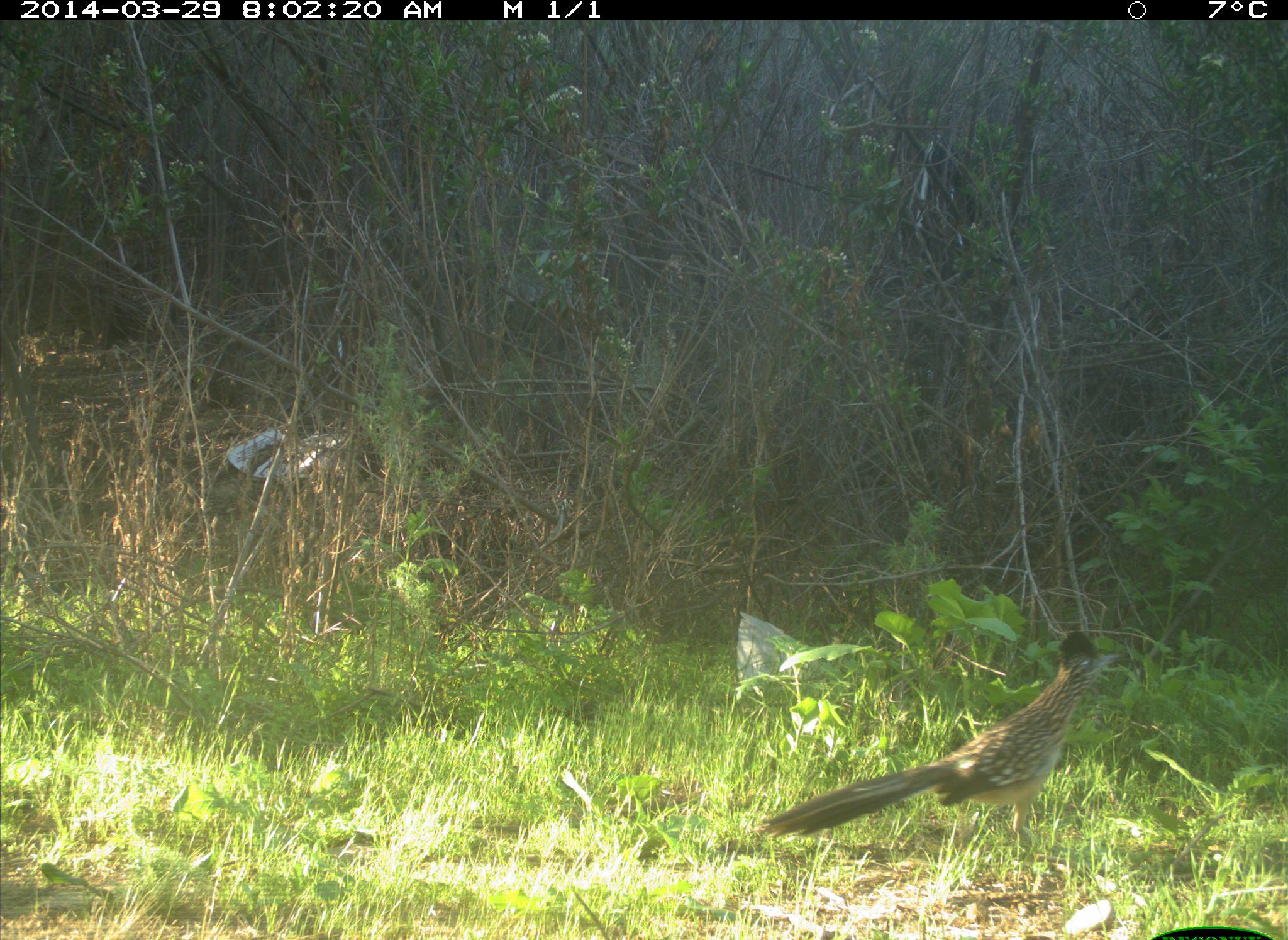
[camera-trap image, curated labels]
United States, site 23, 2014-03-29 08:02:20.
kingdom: Animalia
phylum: Chordata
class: Aves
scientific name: Aves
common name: bird